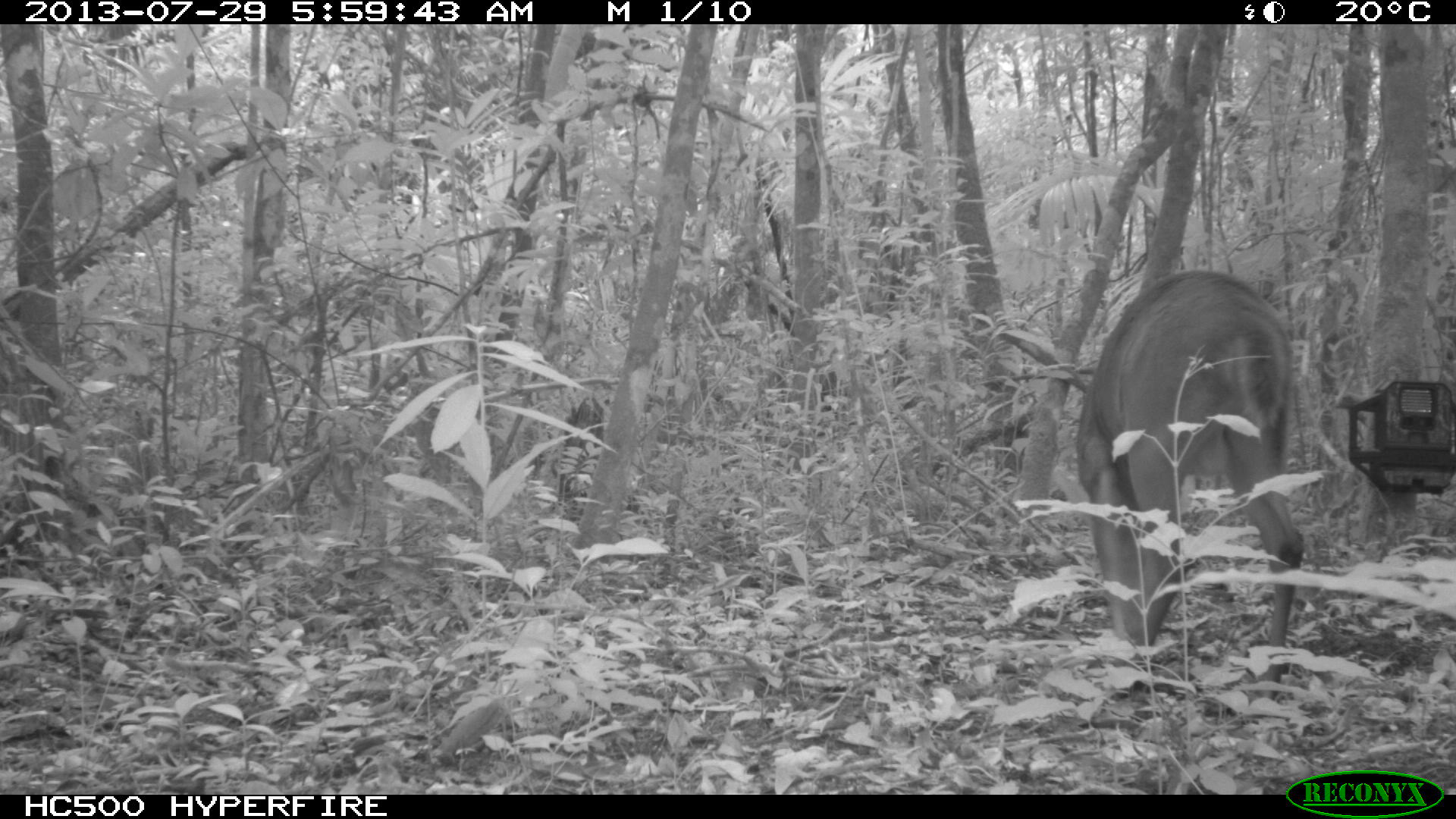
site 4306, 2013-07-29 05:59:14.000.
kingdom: Animalia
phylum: Chordata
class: Mammalia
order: Artiodactyla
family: Cervidae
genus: Mazama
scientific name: Mazama temama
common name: central american red brocket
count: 1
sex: male